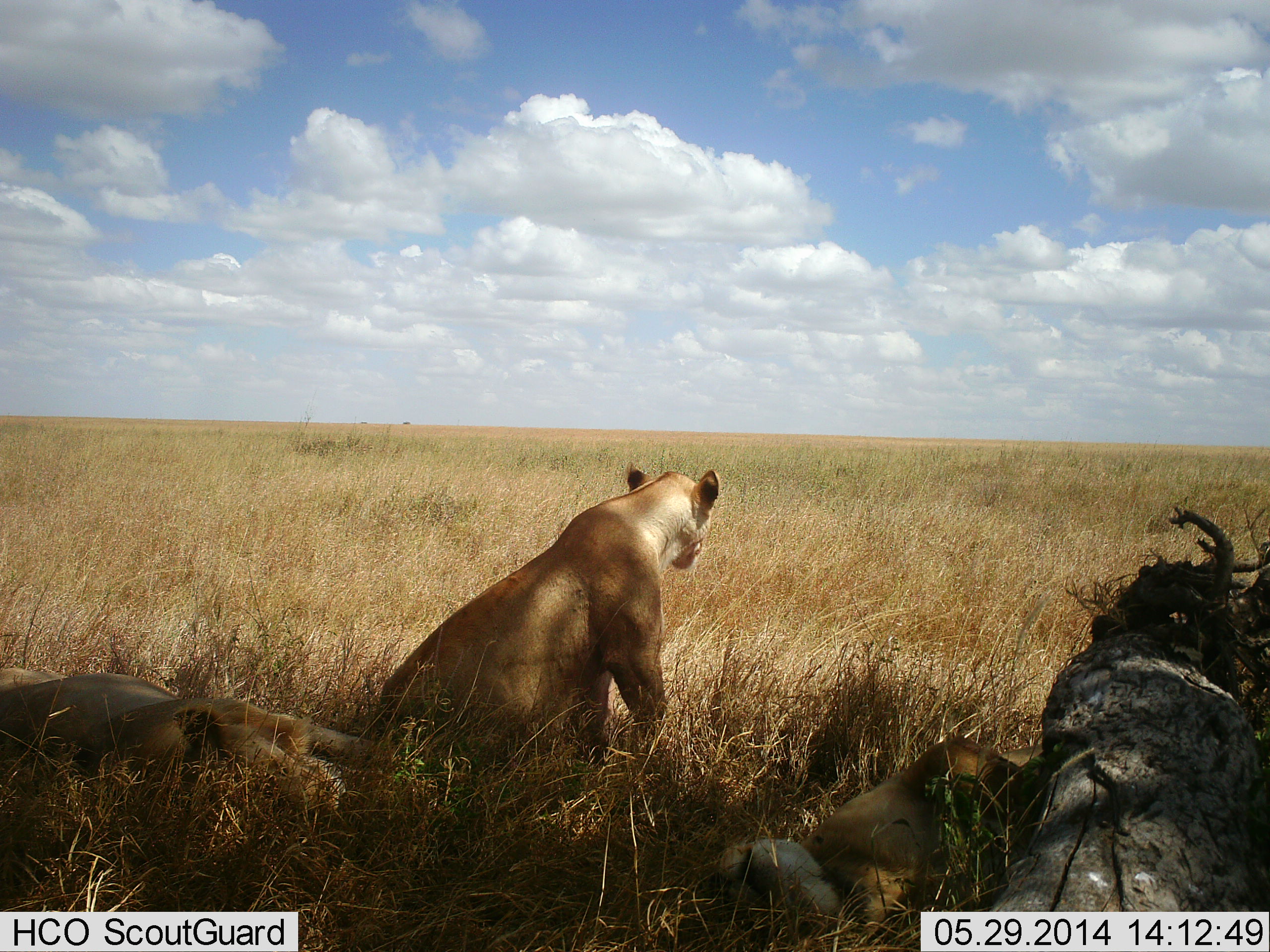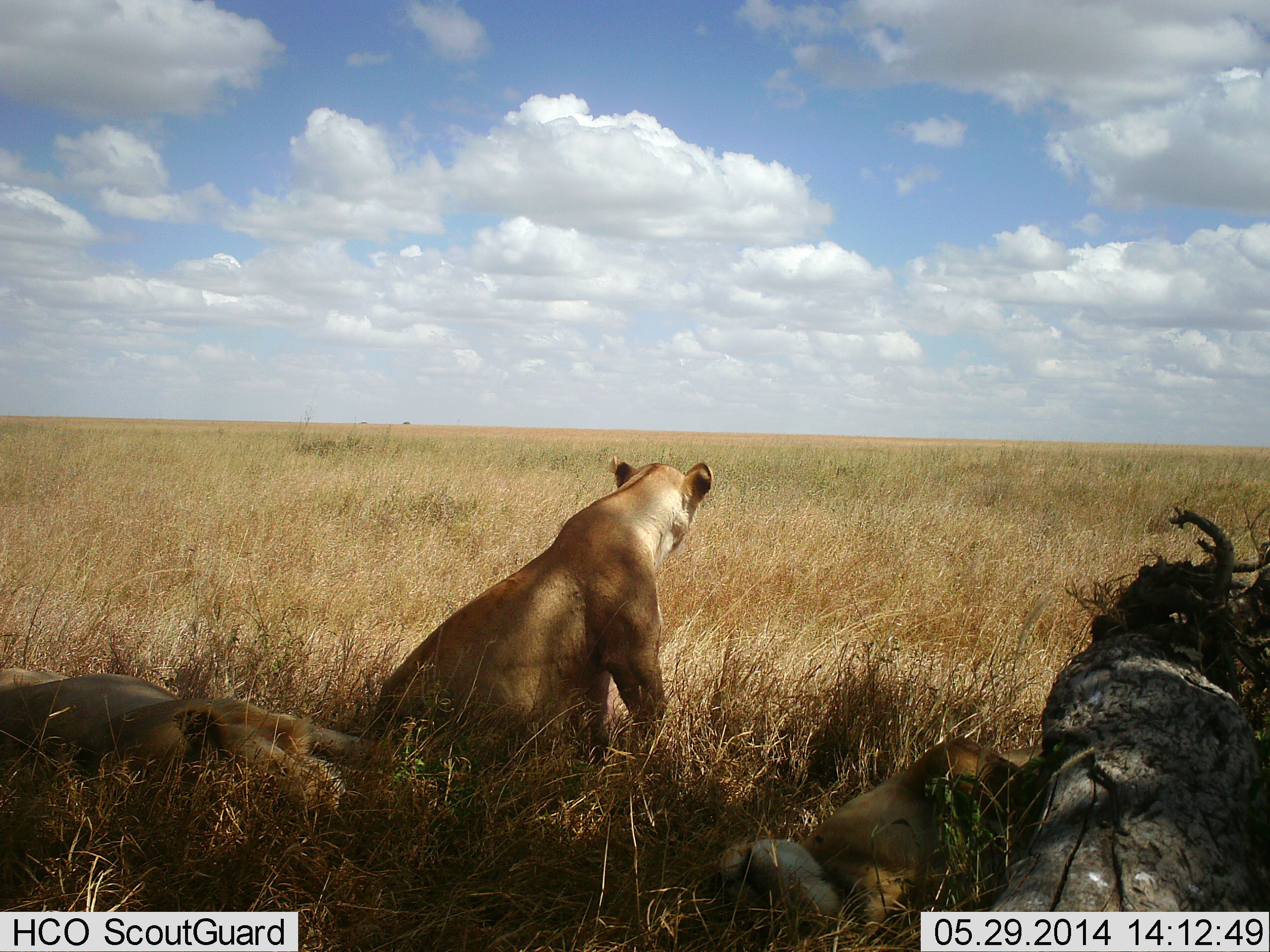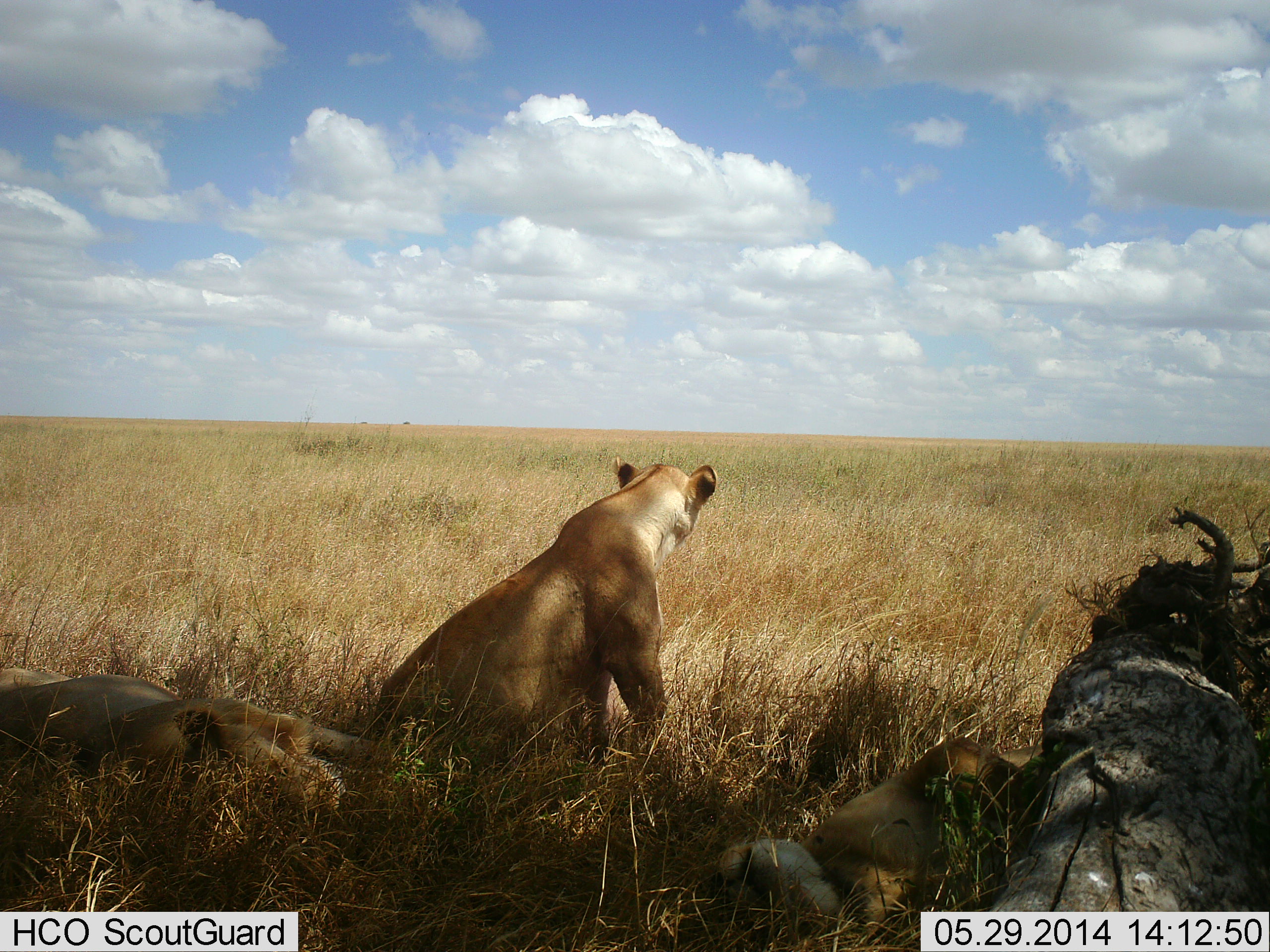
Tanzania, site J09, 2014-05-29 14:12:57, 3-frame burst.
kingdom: Animalia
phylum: Chordata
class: Mammalia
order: Carnivora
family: Felidae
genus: Panthera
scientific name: Panthera leo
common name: lion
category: lionfemale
Lionfemale (lion) (Panthera leo), count 3. Behavior (volunteer vote fractions): standing 7%, resting 100%, moving 0%, interacting 3%. Young present (vote fraction): 7%. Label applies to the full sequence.